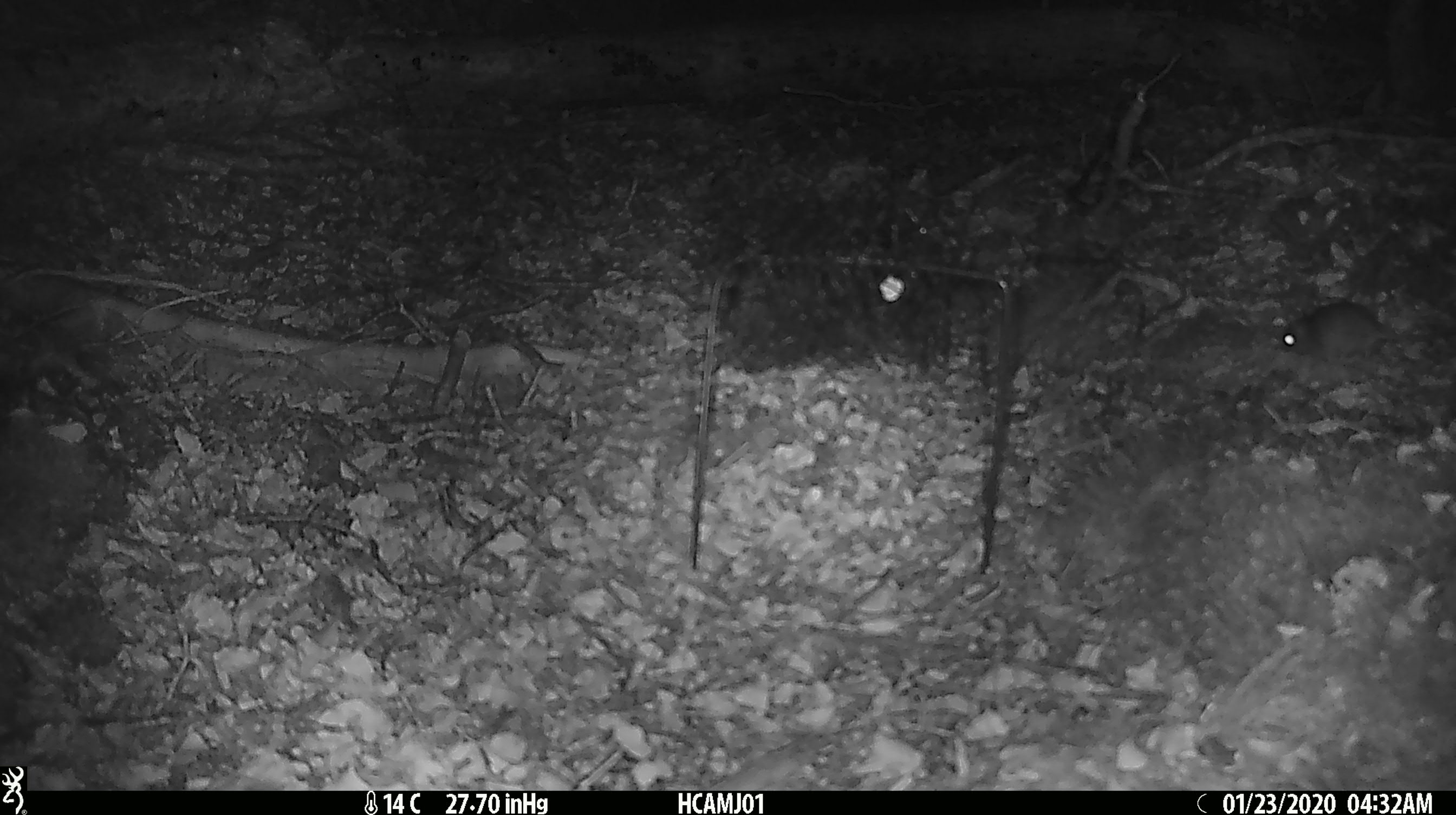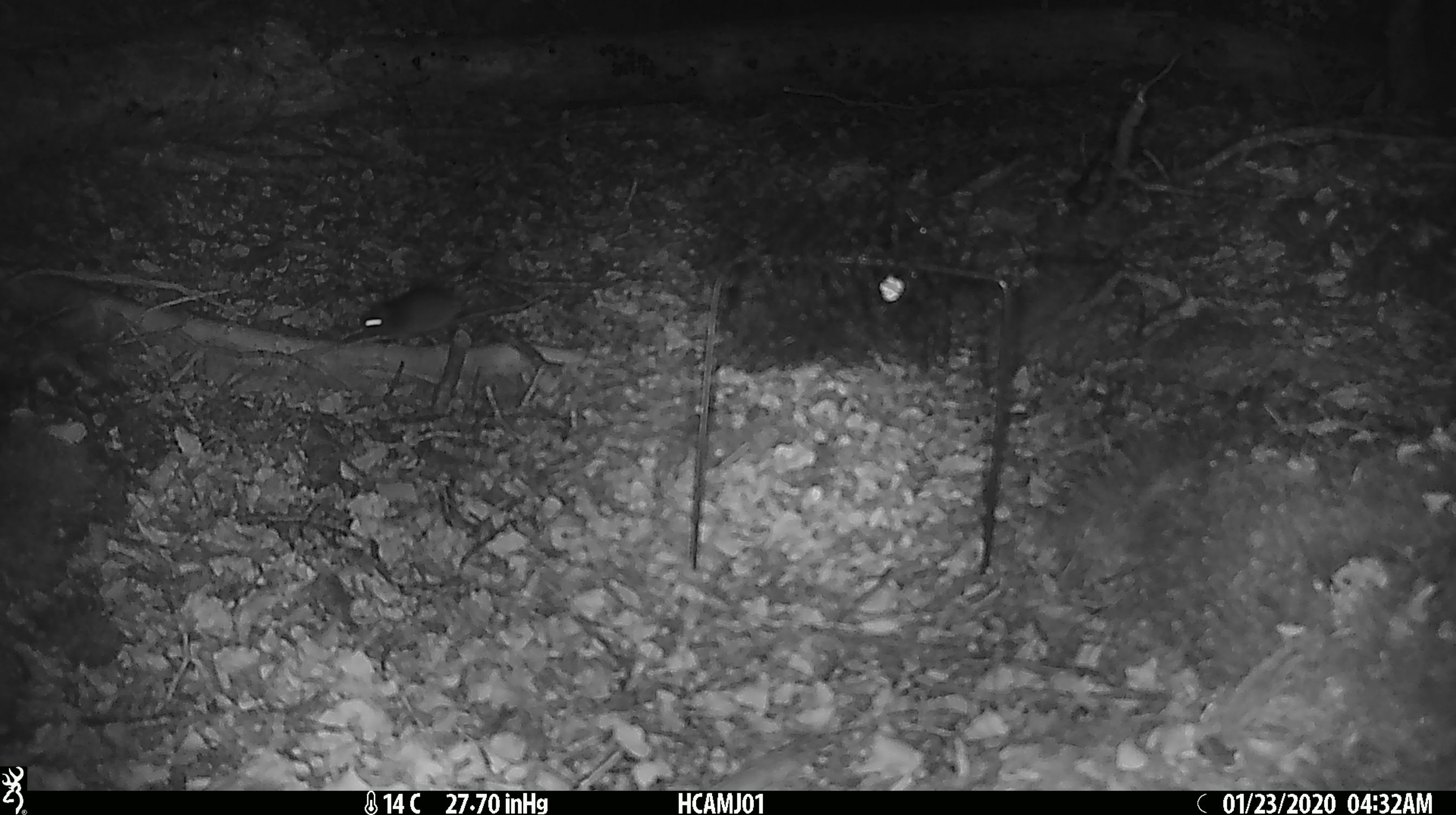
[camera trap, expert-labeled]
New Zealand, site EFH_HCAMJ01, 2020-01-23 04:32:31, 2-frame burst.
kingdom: Animalia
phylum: Chordata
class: Mammalia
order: Rodentia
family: Muridae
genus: Mus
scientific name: Mus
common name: mouse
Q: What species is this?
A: Mouse (Mus).